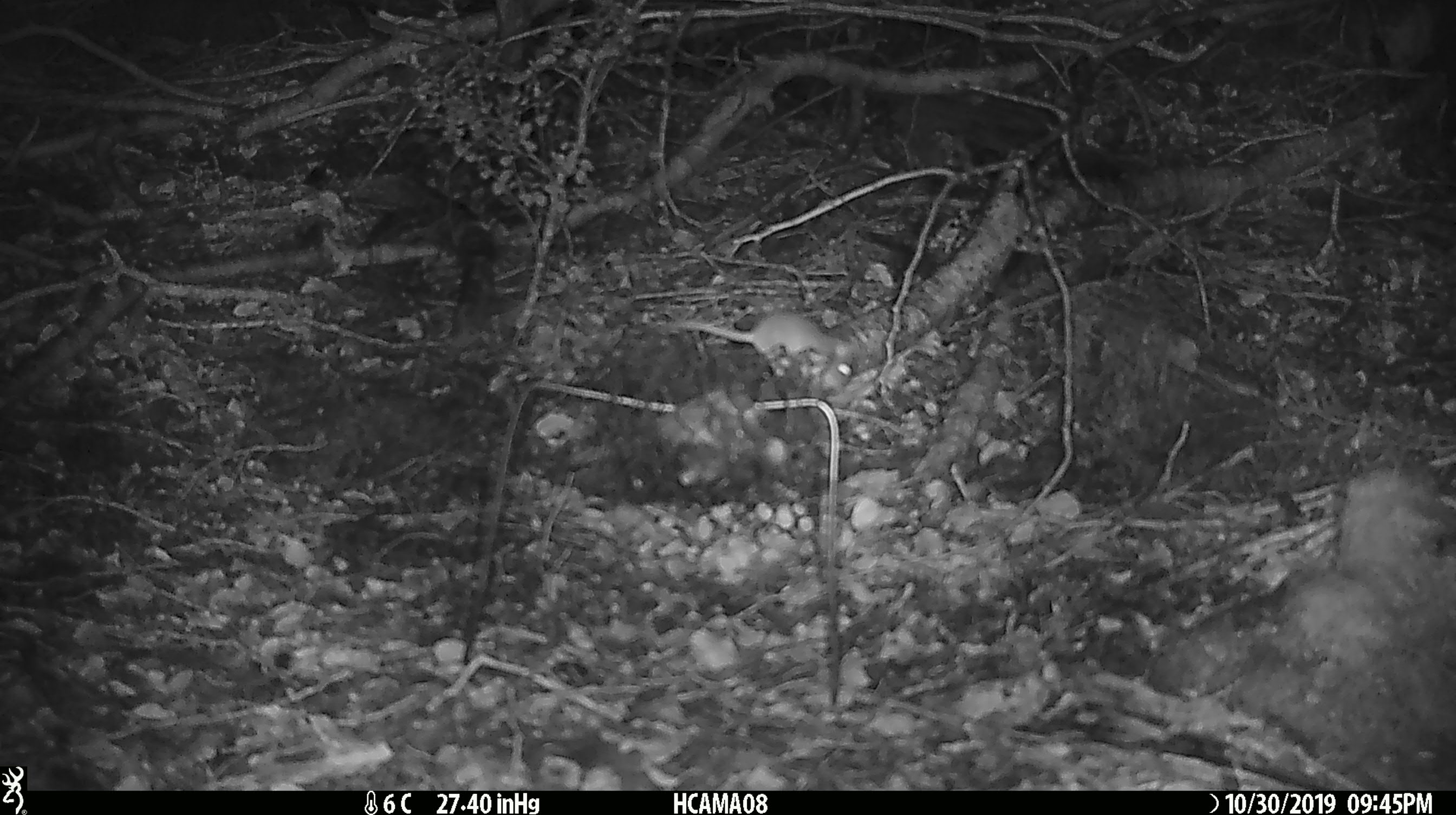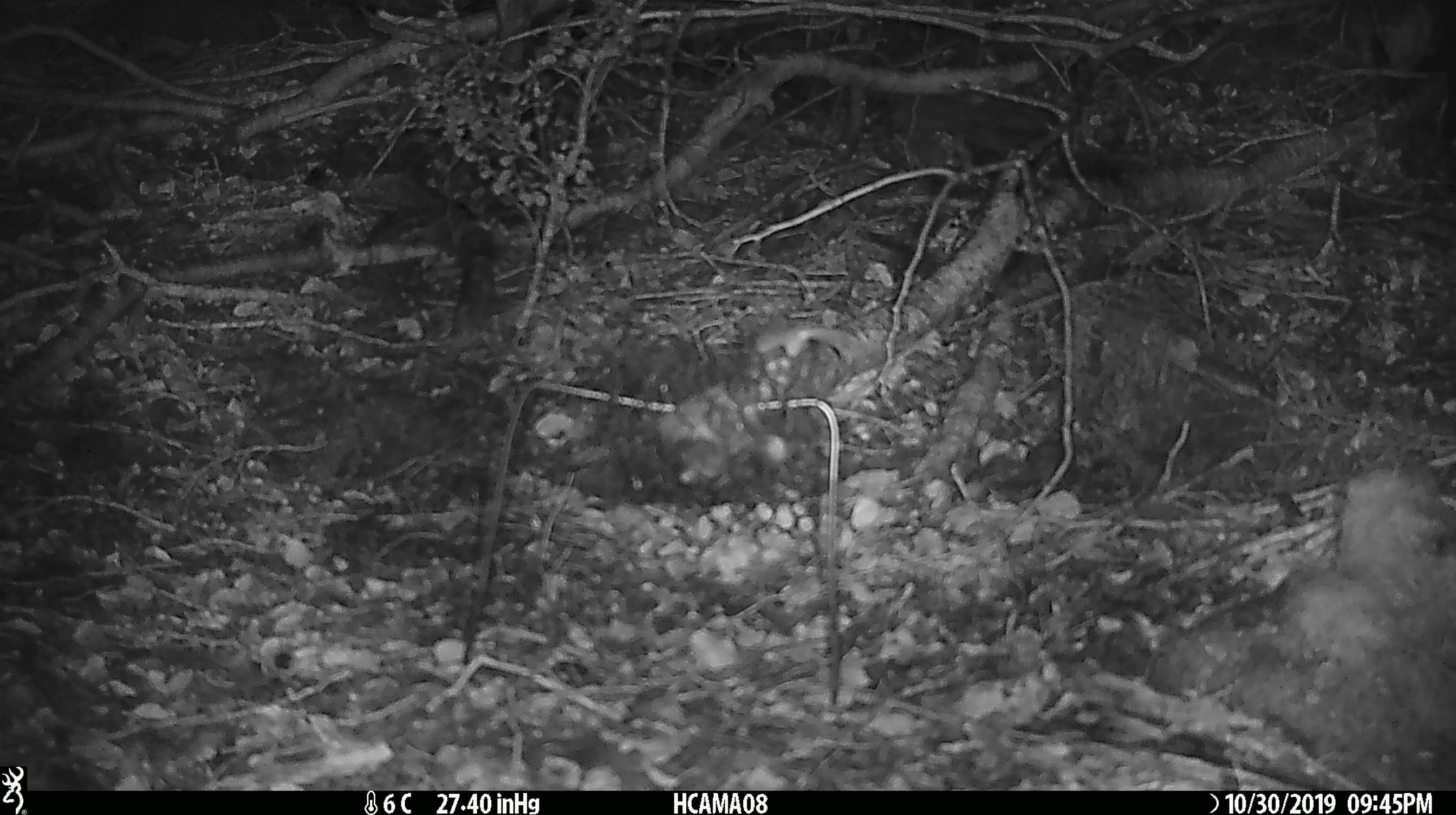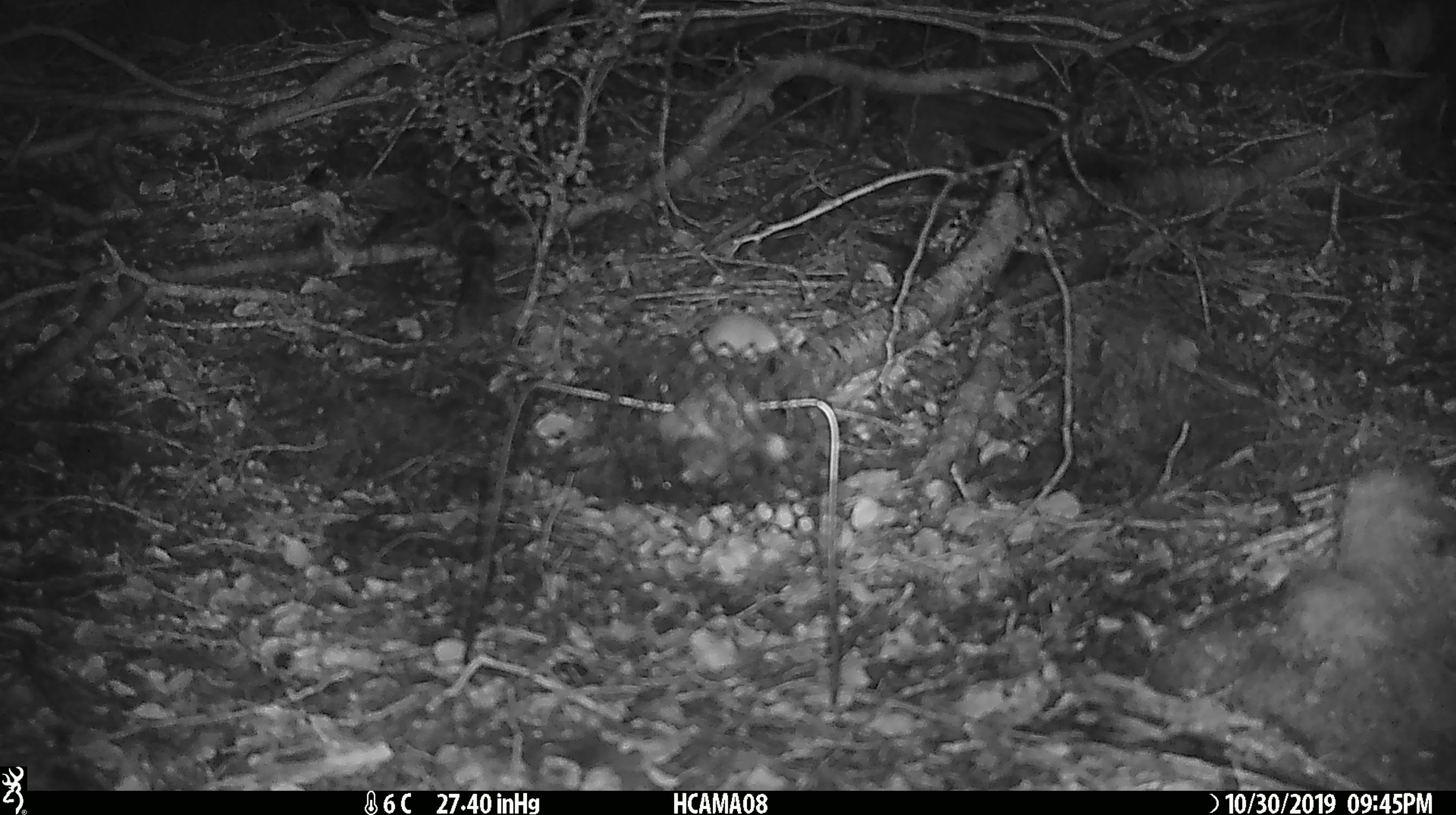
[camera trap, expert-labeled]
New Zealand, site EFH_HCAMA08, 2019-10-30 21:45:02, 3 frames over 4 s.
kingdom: Animalia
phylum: Chordata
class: Mammalia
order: Rodentia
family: Muridae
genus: Mus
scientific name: Mus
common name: mouse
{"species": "mouse (Mus)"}